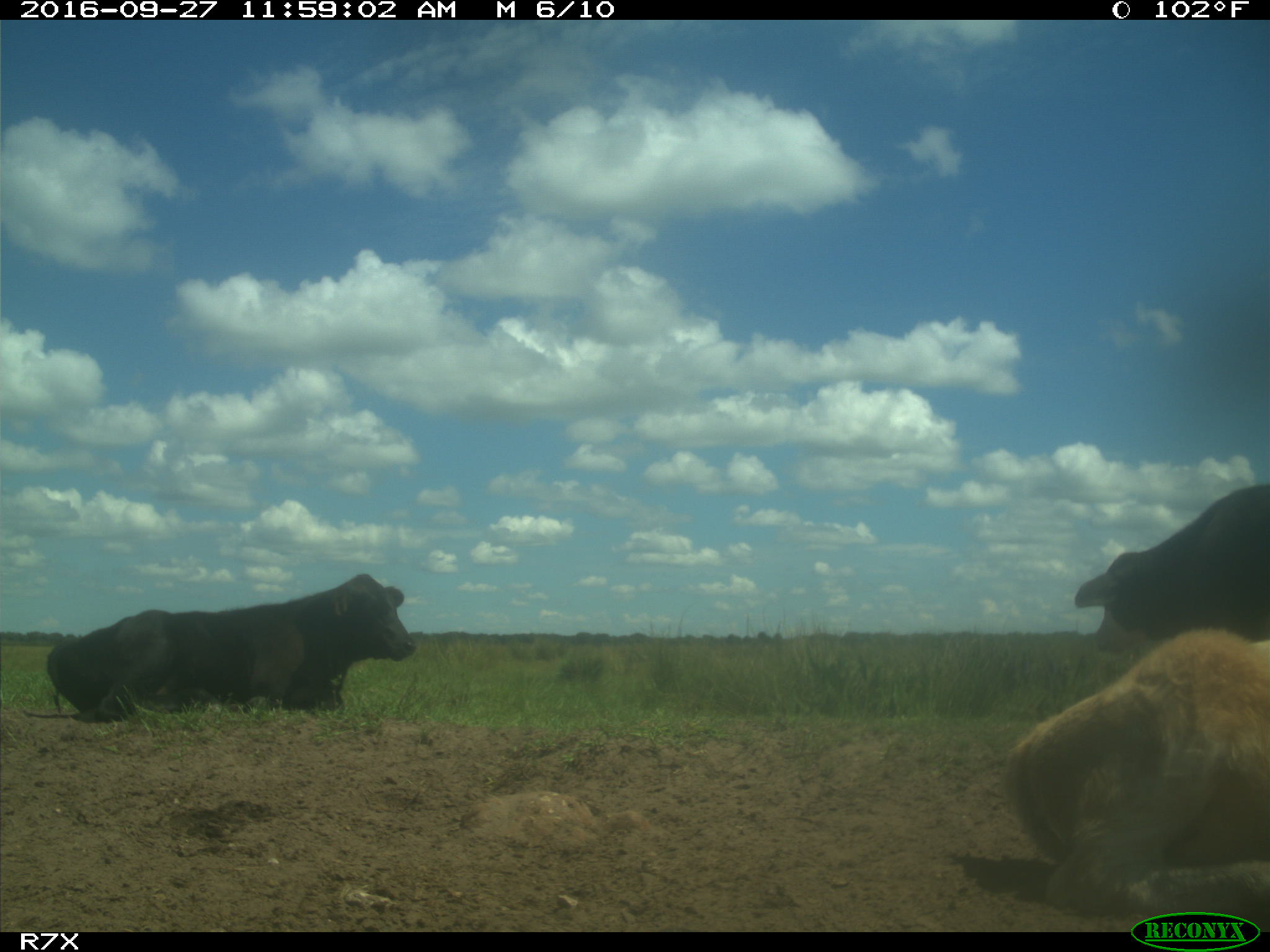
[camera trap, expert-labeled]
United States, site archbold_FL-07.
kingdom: Animalia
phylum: Chordata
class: Mammalia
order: Artiodactyla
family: Bovidae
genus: Bos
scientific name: Bos taurus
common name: domestic cow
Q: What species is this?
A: Bos taurus (domestic cow).